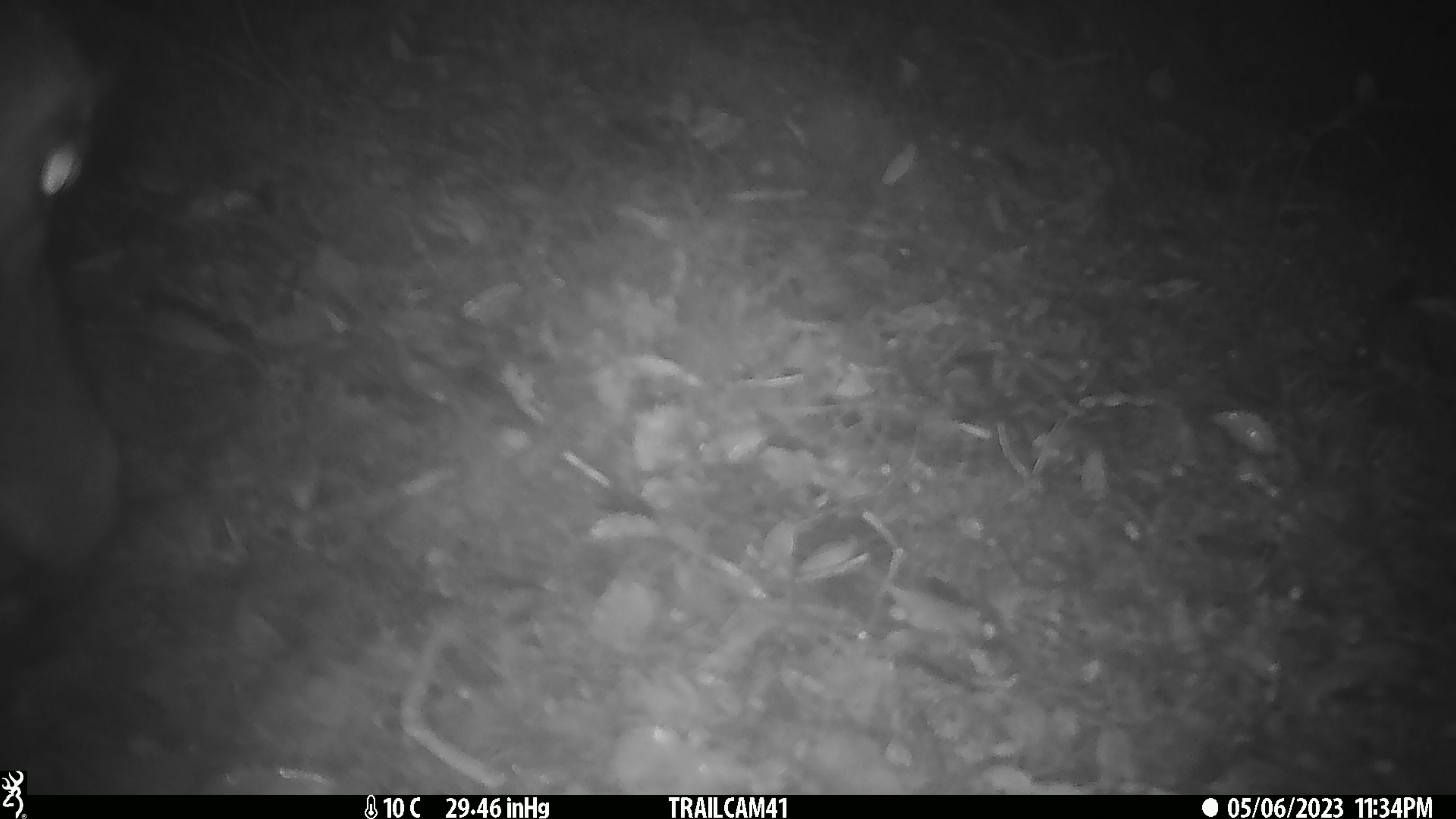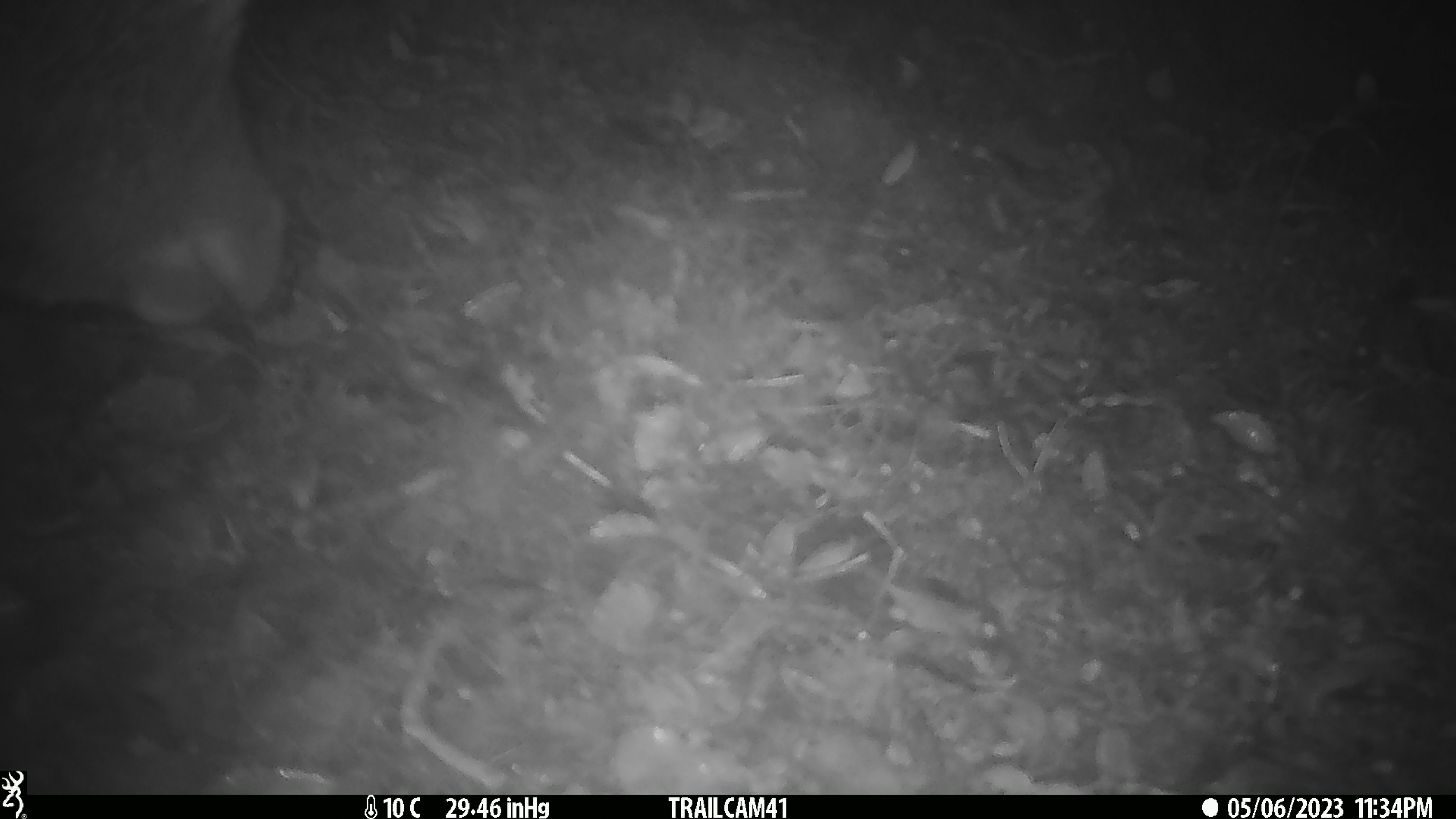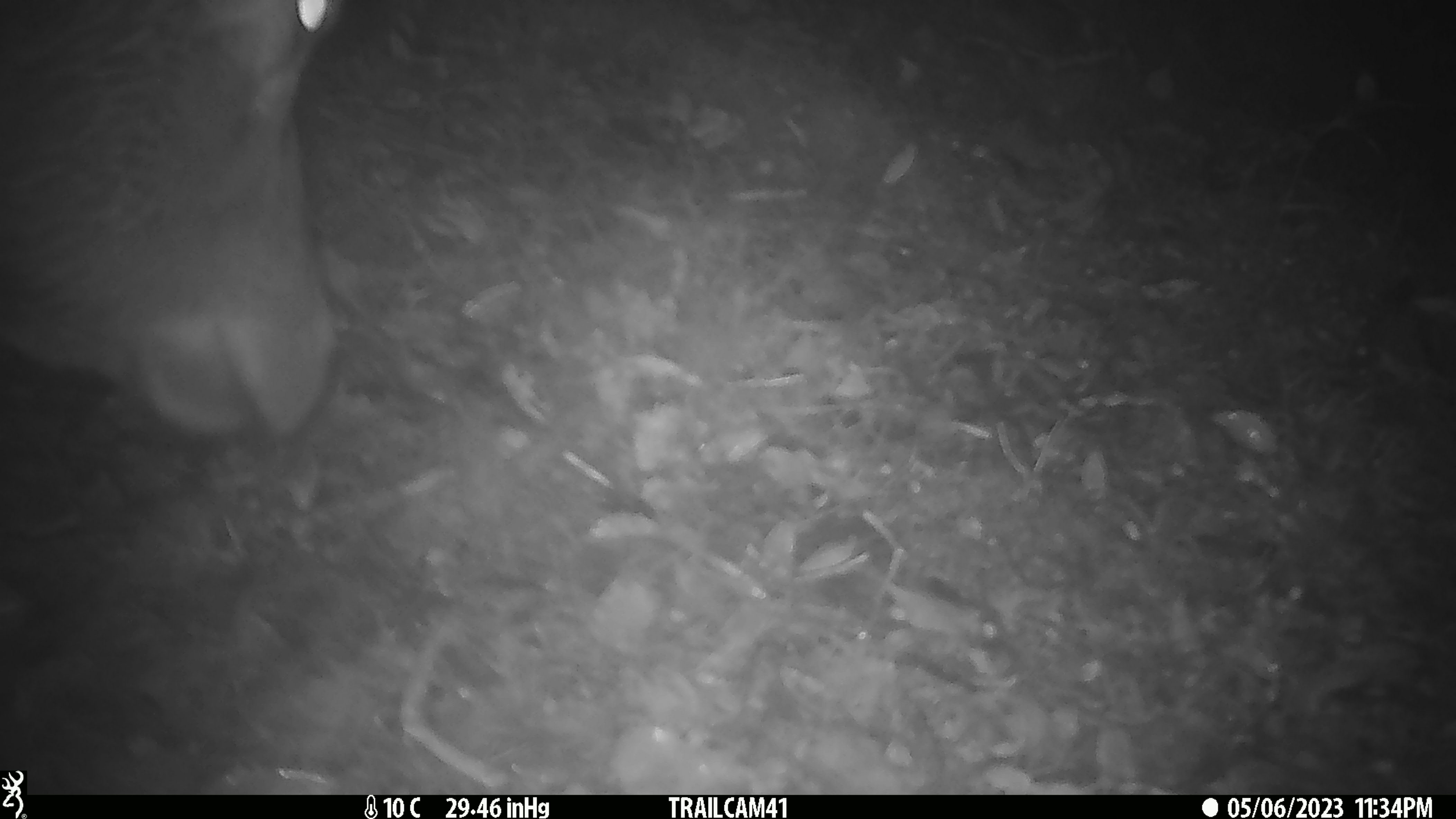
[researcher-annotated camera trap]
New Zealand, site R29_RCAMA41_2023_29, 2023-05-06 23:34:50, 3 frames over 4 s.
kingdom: Animalia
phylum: Chordata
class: Mammalia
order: Artiodactyla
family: Cervidae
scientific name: Cervidae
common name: deer